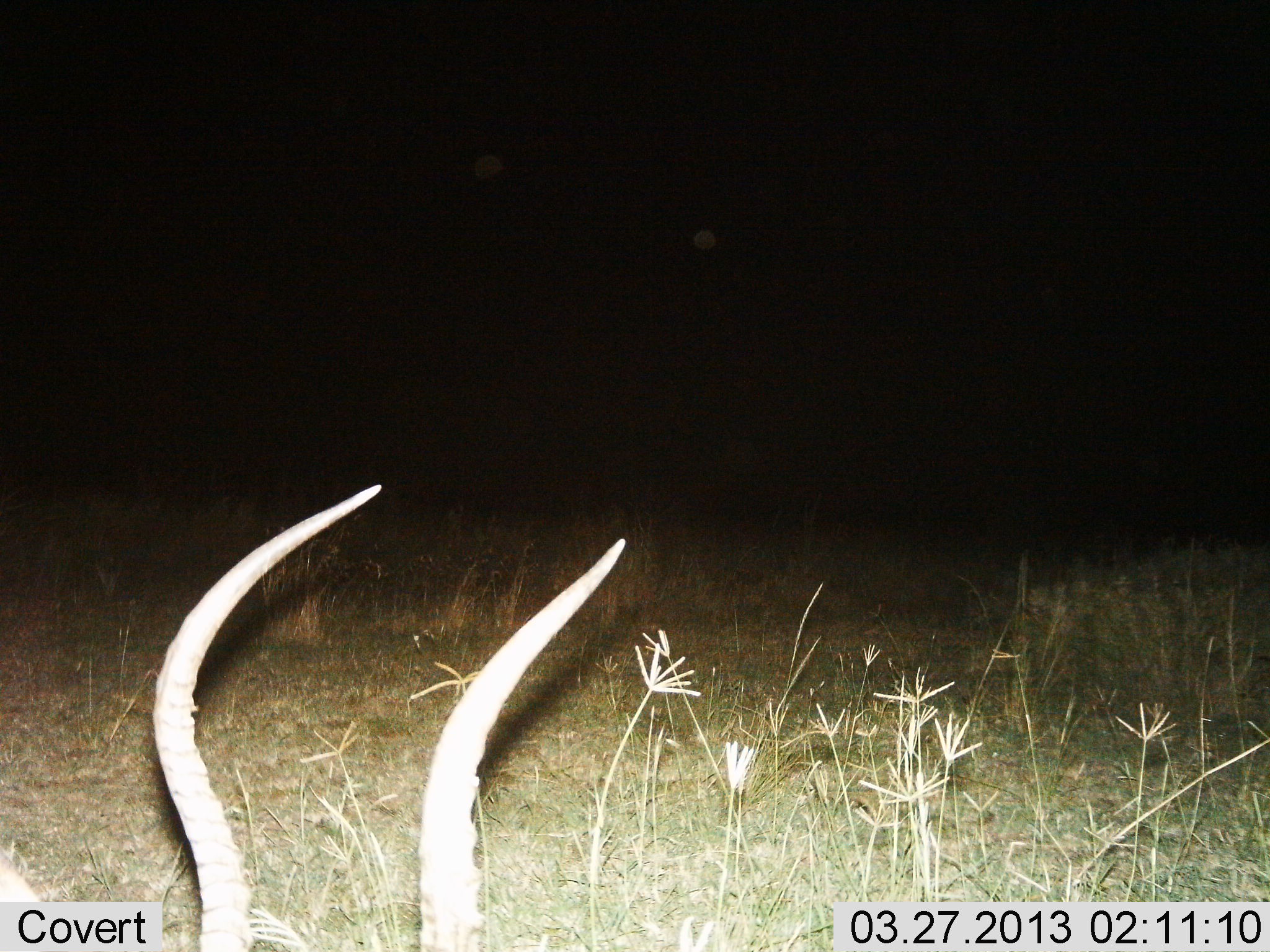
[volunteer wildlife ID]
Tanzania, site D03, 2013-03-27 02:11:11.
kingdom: Animalia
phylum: Chordata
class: Mammalia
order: Artiodactyla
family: Bovidae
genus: Aepyceros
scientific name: Aepyceros melampus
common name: impala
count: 1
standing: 14%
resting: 68%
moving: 0%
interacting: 0%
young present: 0%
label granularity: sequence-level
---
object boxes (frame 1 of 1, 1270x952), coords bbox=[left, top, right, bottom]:
animal: bbox=[0, 484, 628, 952]